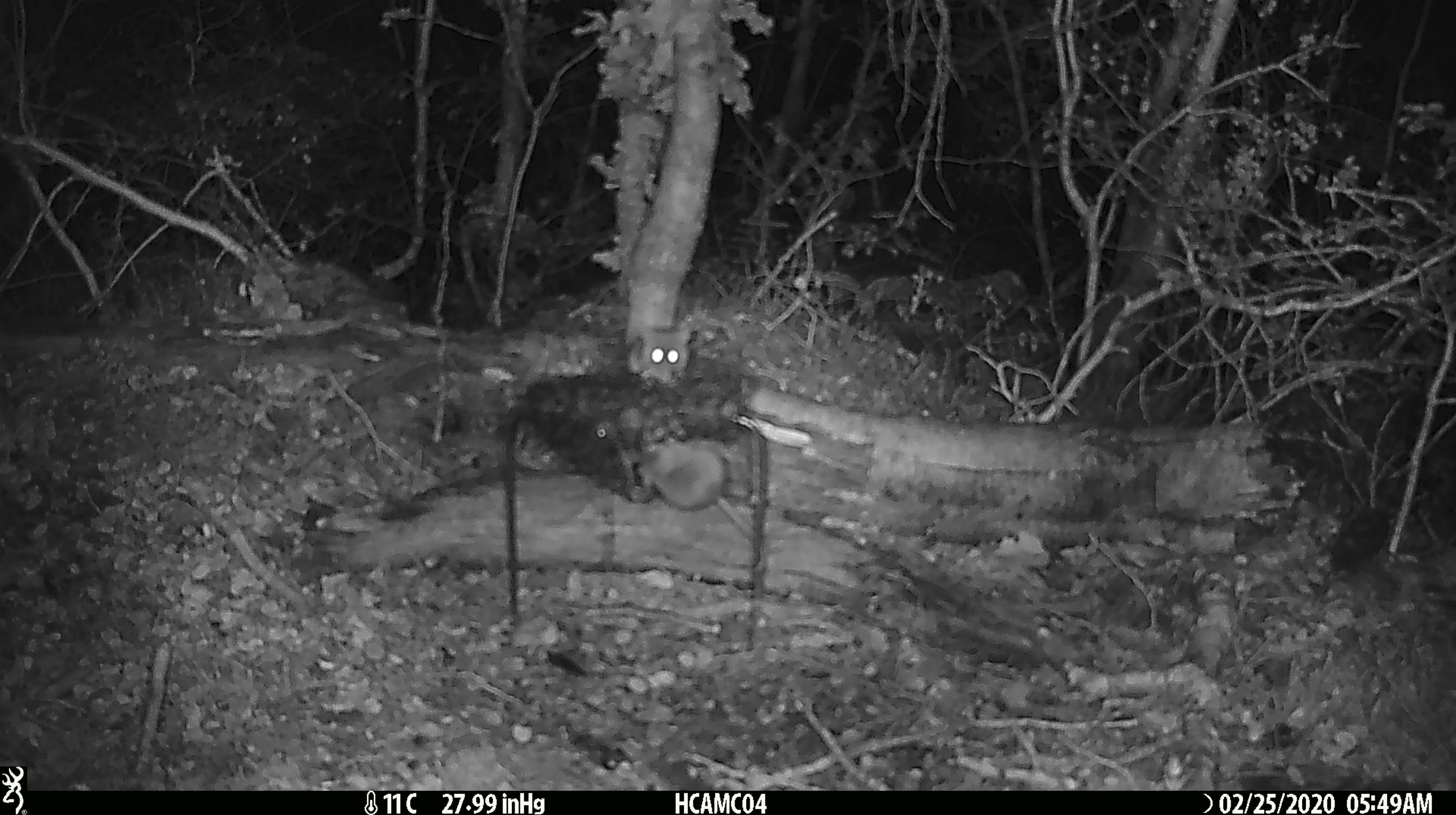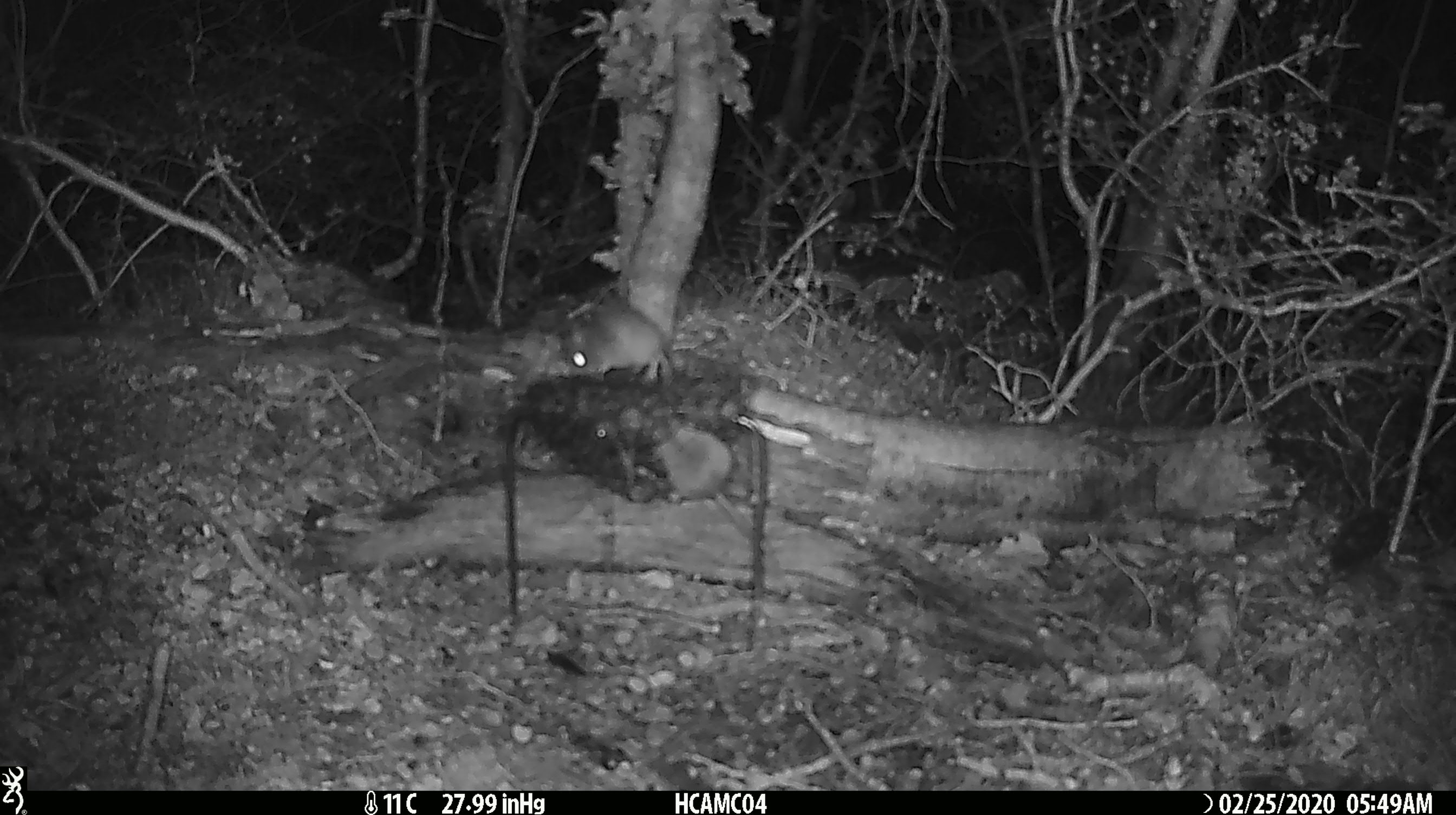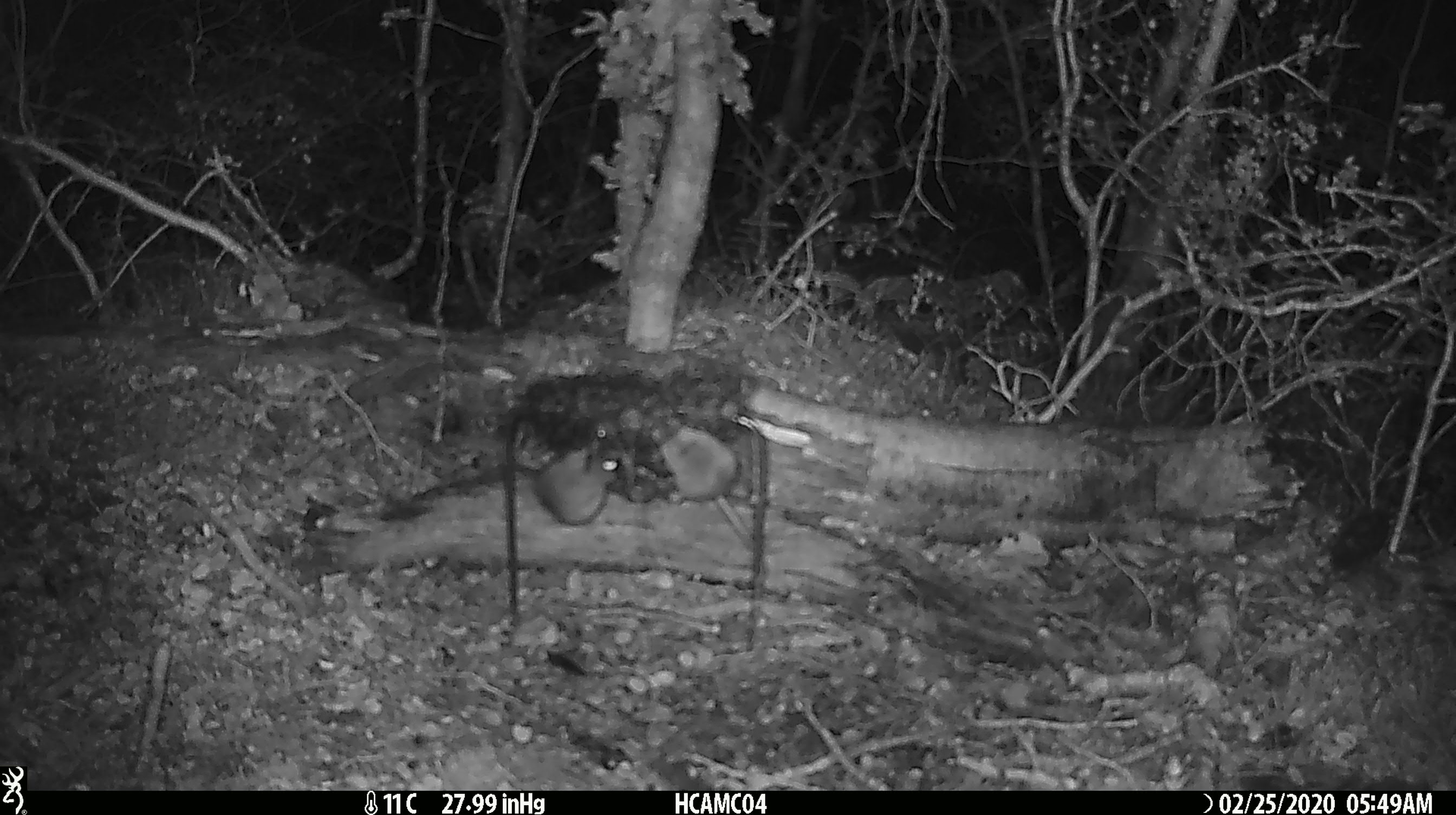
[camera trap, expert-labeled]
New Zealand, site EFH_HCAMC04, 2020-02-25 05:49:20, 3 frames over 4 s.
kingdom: Animalia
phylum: Chordata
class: Mammalia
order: Rodentia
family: Muridae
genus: Mus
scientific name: Mus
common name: mouse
Mouse (Mus).